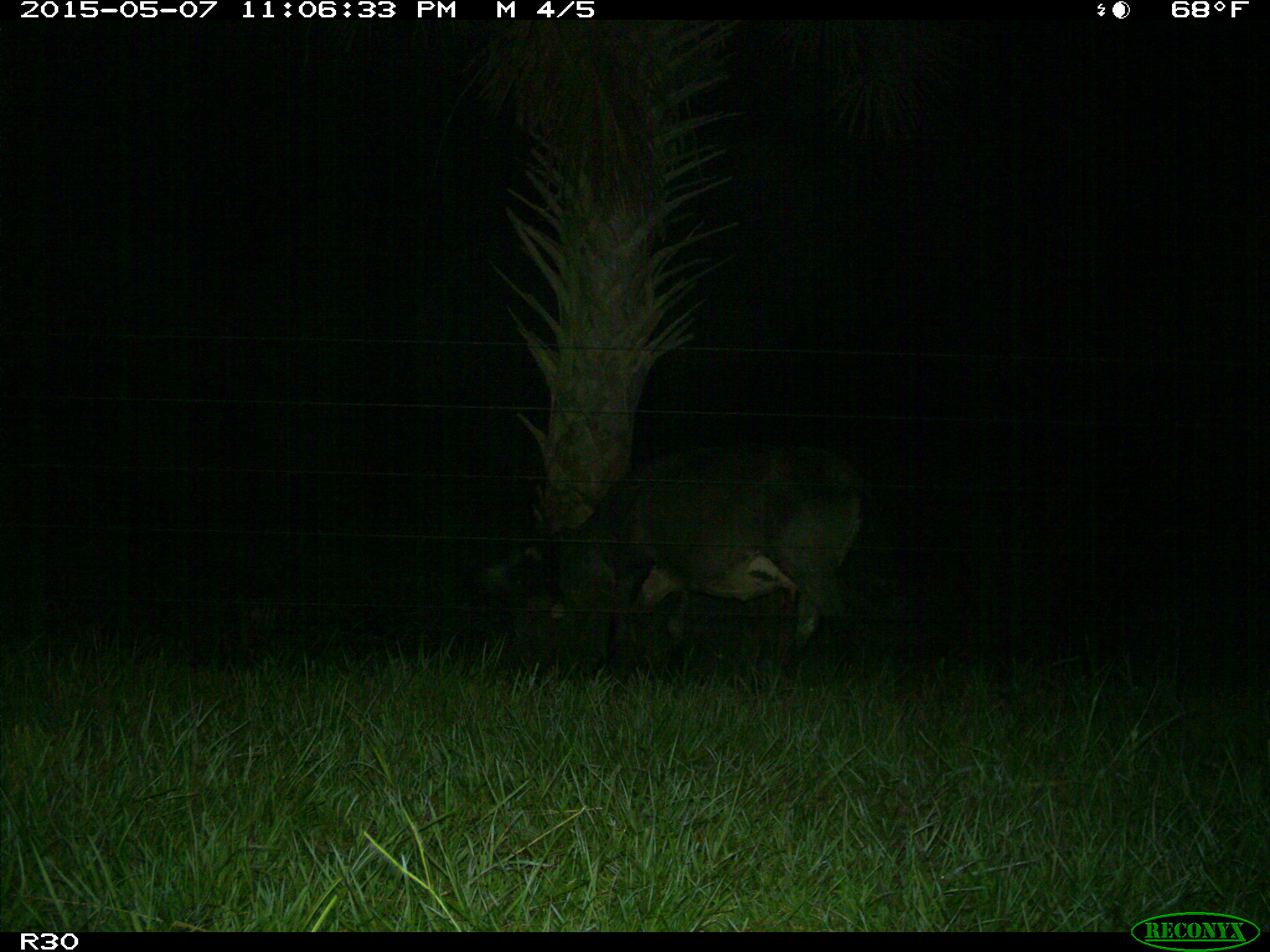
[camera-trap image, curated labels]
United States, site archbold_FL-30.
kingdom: Animalia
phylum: Chordata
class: Mammalia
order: Artiodactyla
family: Bovidae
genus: Bos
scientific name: Bos taurus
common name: domestic cow